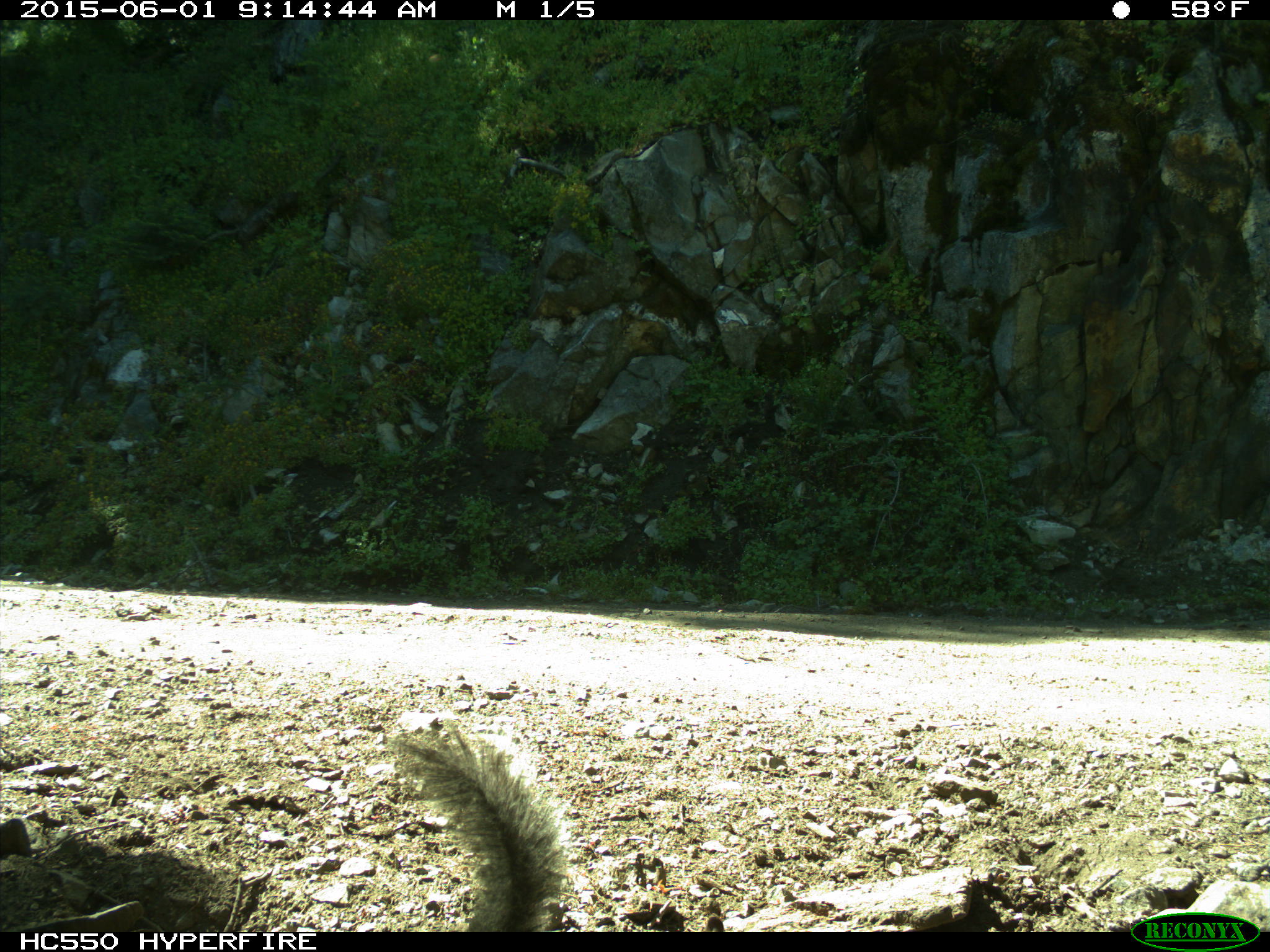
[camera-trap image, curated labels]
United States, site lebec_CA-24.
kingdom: Animalia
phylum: Chordata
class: Mammalia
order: Rodentia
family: Sciuridae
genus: Sciurus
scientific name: Sciurus carolinensis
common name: eastern gray squirrel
Sciurus carolinensis (eastern gray squirrel).